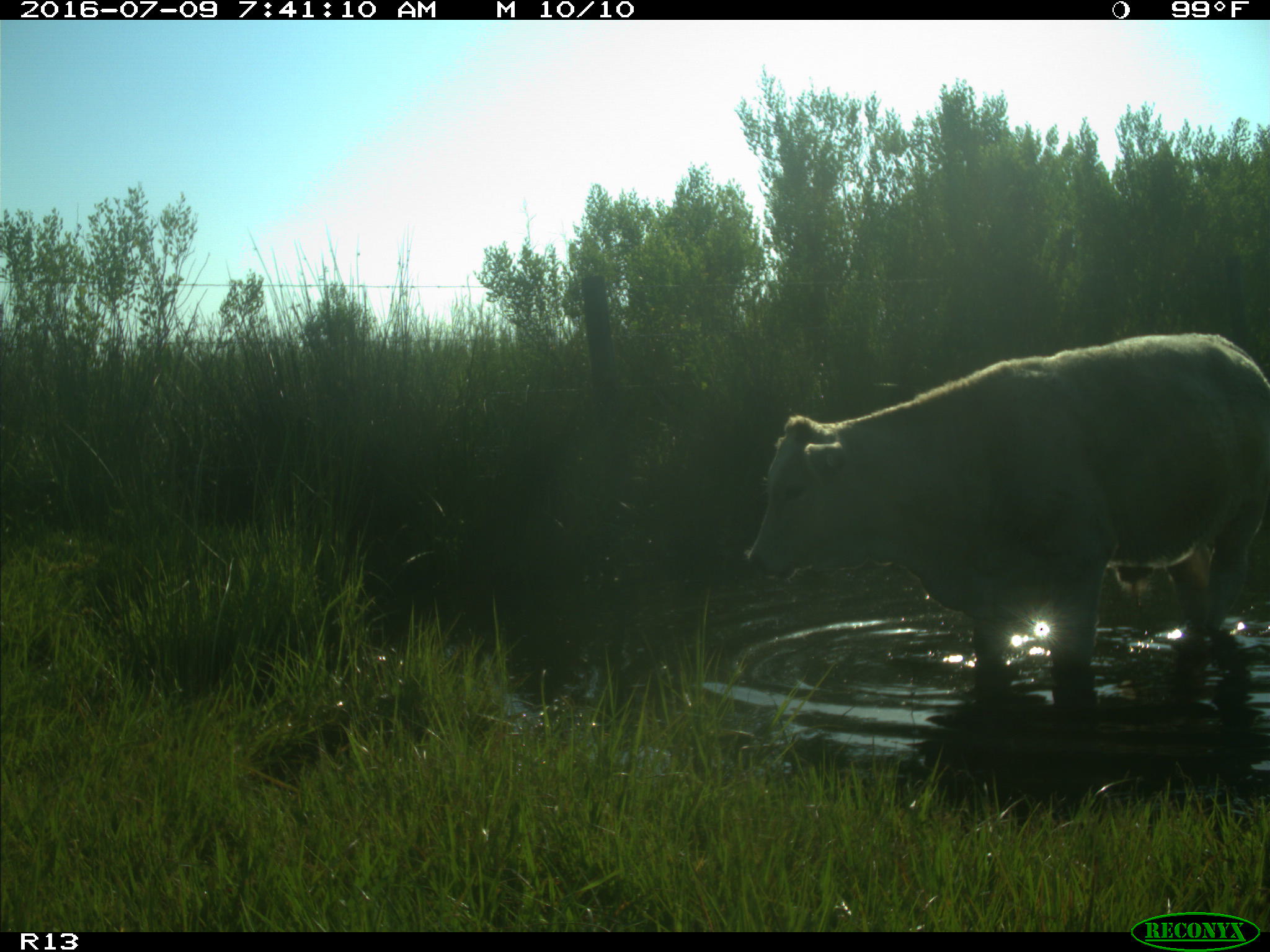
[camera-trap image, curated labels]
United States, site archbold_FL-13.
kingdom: Animalia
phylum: Chordata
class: Mammalia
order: Artiodactyla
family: Bovidae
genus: Bos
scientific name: Bos taurus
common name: domestic cow